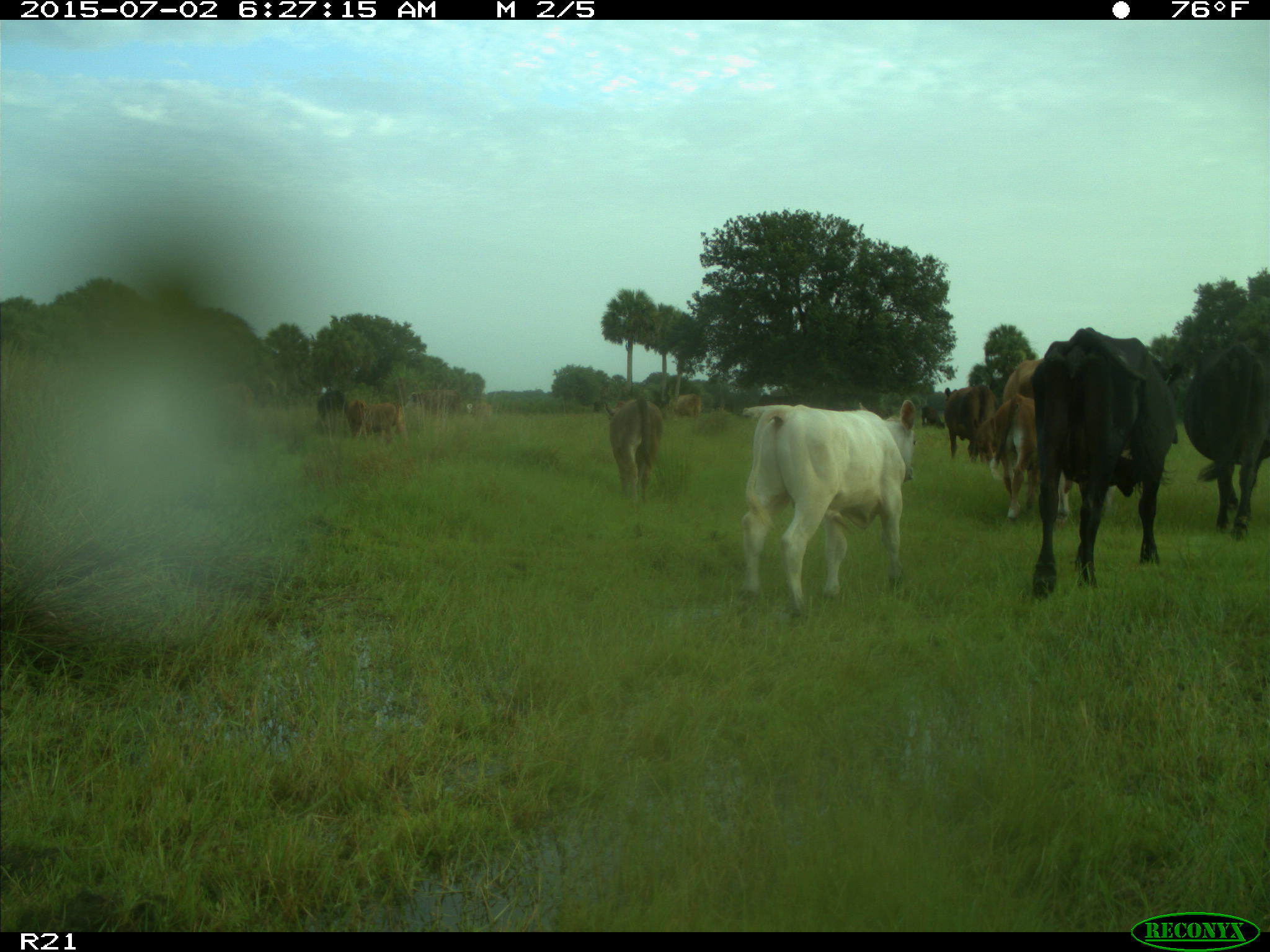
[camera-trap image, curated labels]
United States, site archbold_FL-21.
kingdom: Animalia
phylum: Chordata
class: Mammalia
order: Artiodactyla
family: Bovidae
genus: Bos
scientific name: Bos taurus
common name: domestic cow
Bos taurus (domestic cow).